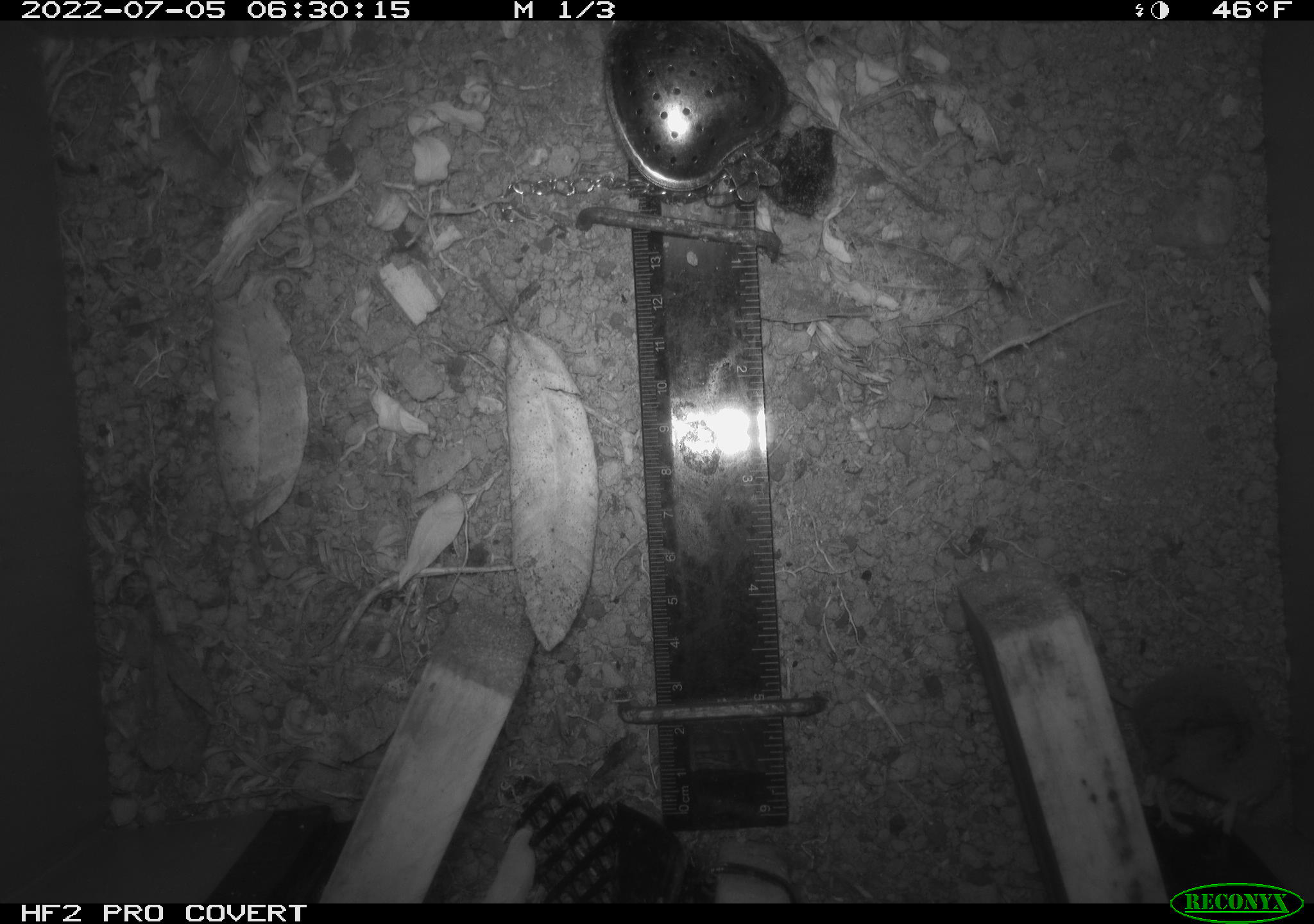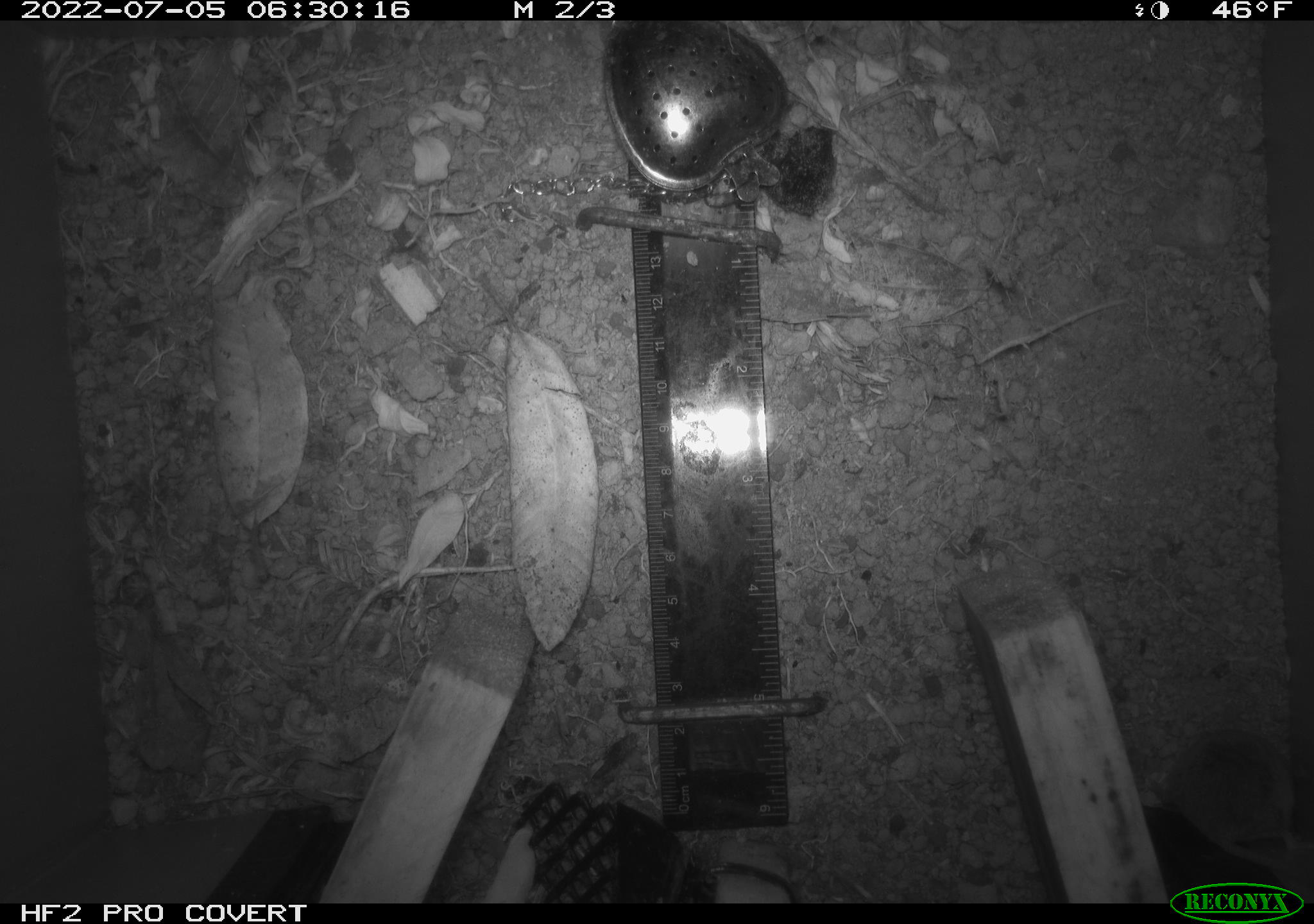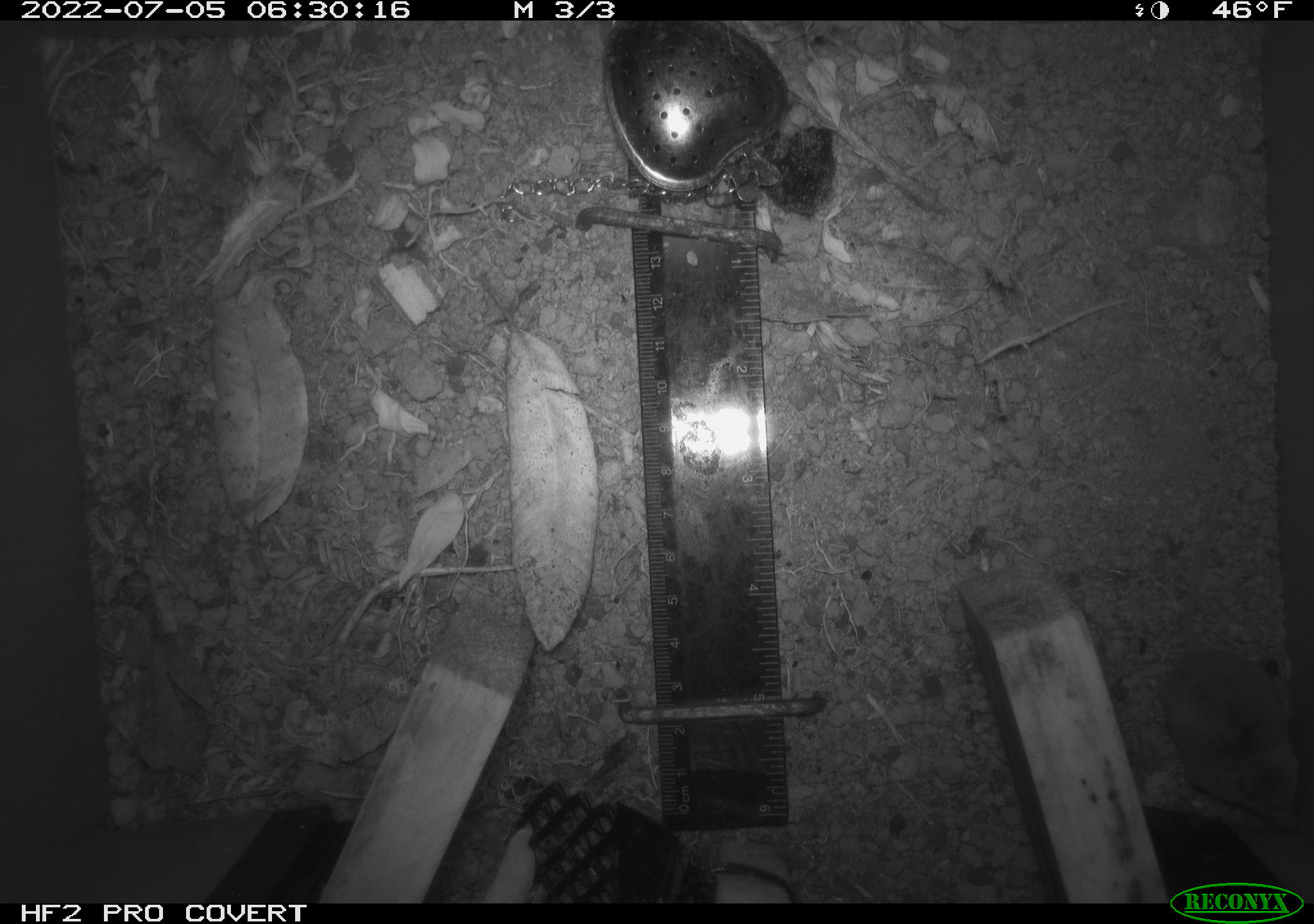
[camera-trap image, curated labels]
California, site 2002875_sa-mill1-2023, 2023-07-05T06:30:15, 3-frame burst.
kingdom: Animalia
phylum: Chordata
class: Mammalia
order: Eulipotyphla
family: Soricidae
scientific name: Soricidae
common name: shrews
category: soricidae family